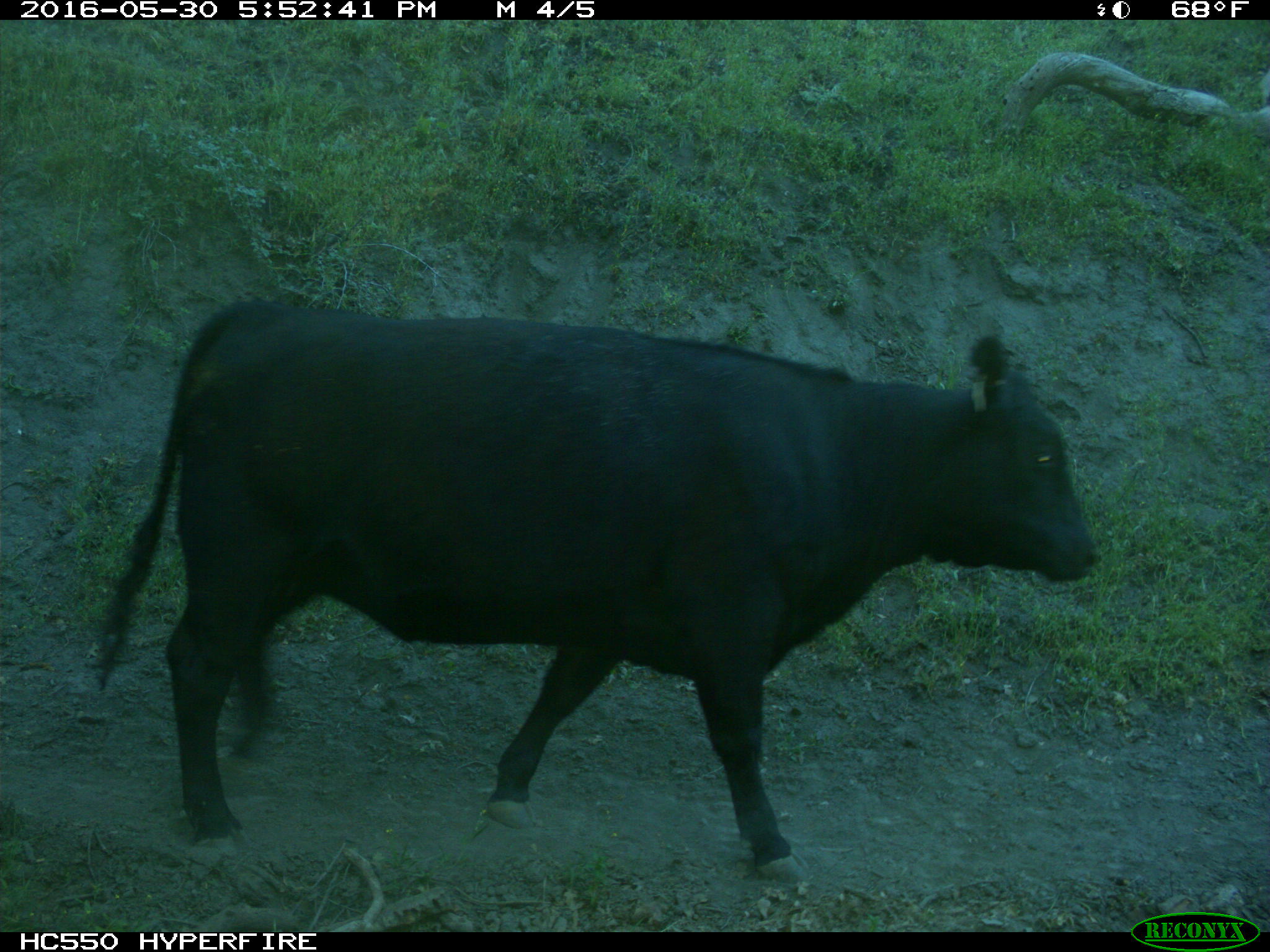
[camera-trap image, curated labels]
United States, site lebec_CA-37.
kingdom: Animalia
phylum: Chordata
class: Mammalia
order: Artiodactyla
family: Bovidae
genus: Bos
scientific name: Bos taurus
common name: domestic cow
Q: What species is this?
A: Bos taurus (domestic cow).